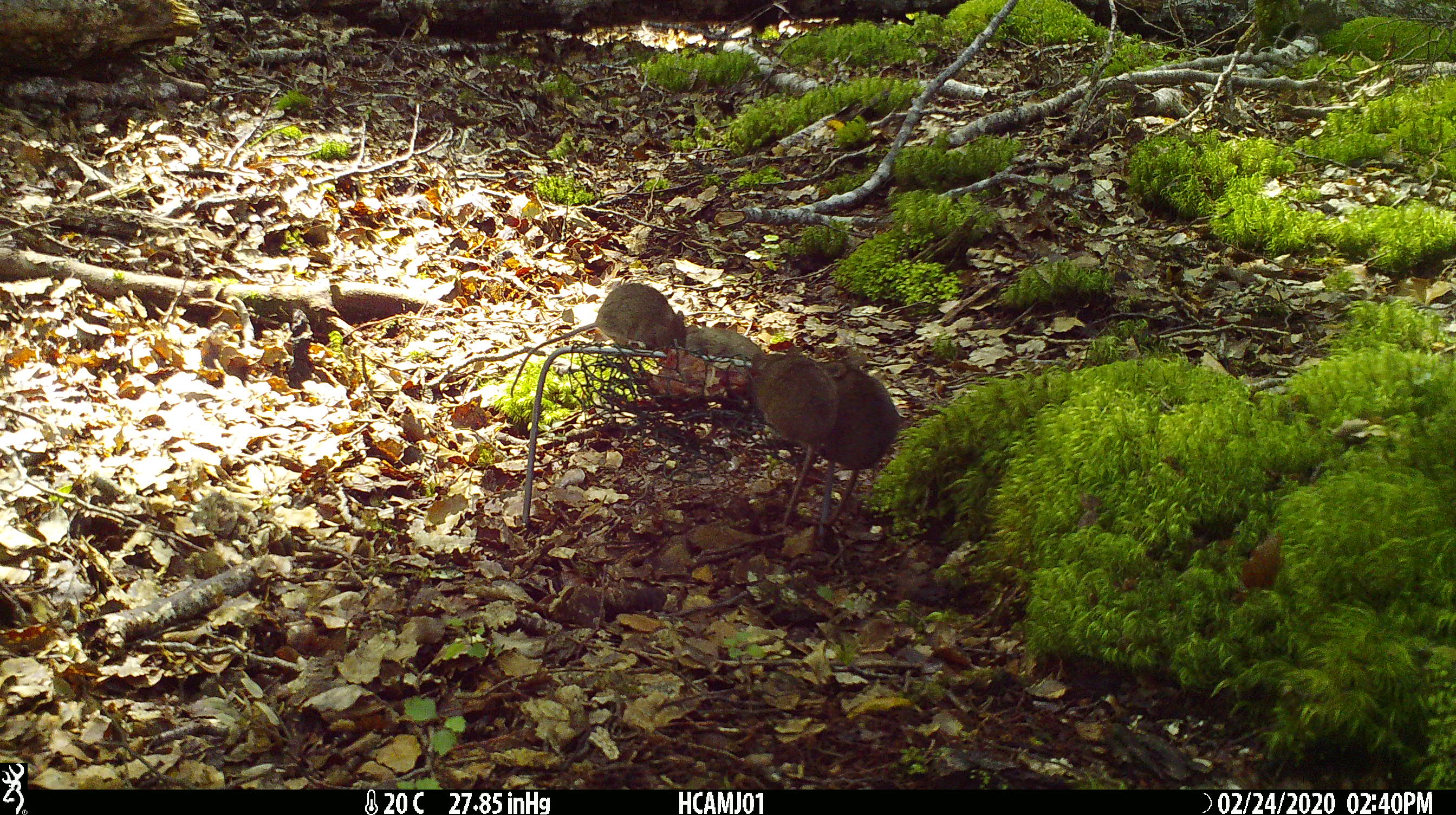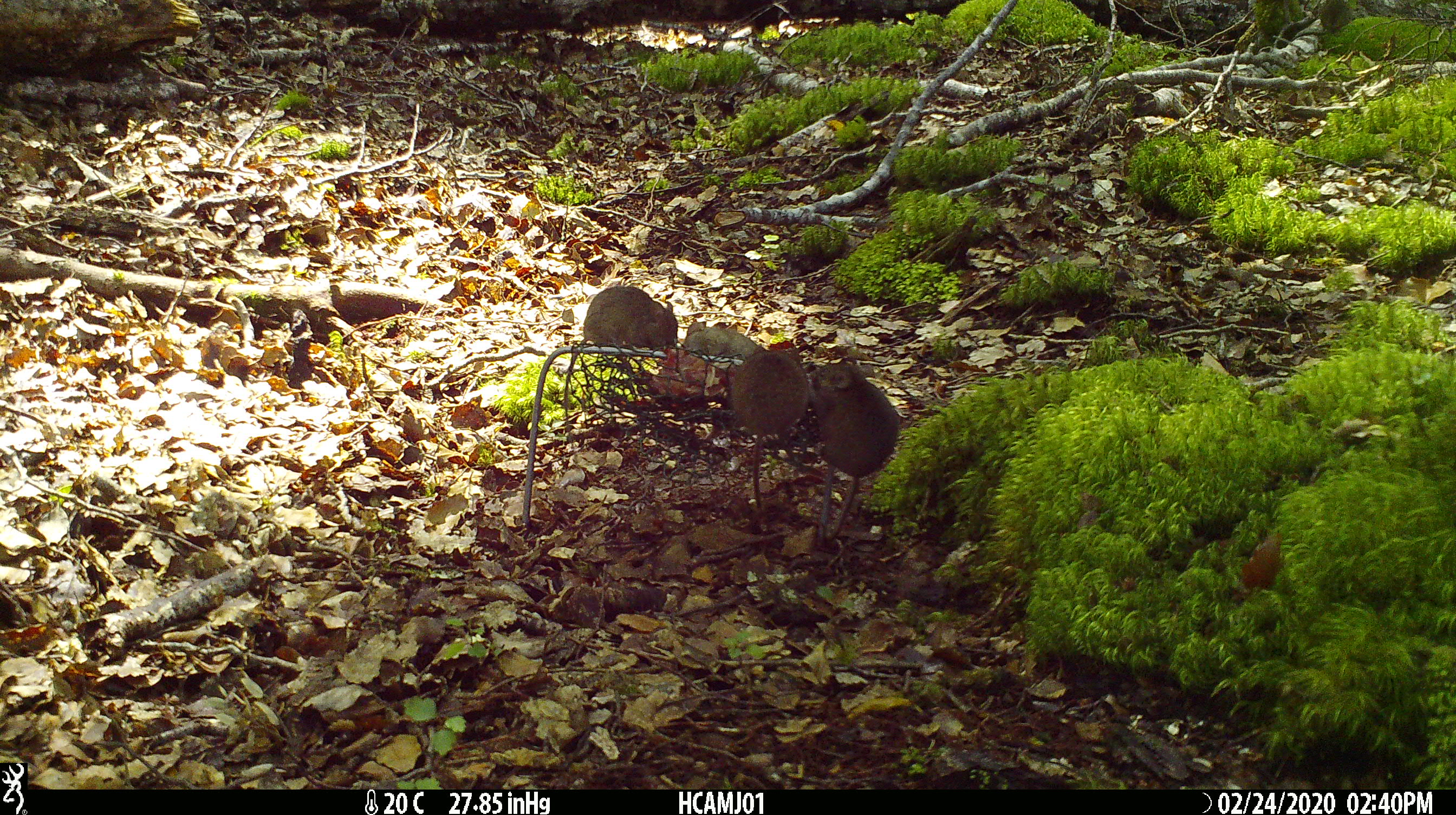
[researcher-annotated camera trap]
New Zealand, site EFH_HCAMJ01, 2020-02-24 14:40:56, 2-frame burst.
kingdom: Animalia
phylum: Chordata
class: Mammalia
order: Rodentia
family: Muridae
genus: Mus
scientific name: Mus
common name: mouse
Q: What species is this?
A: Mouse (Mus).